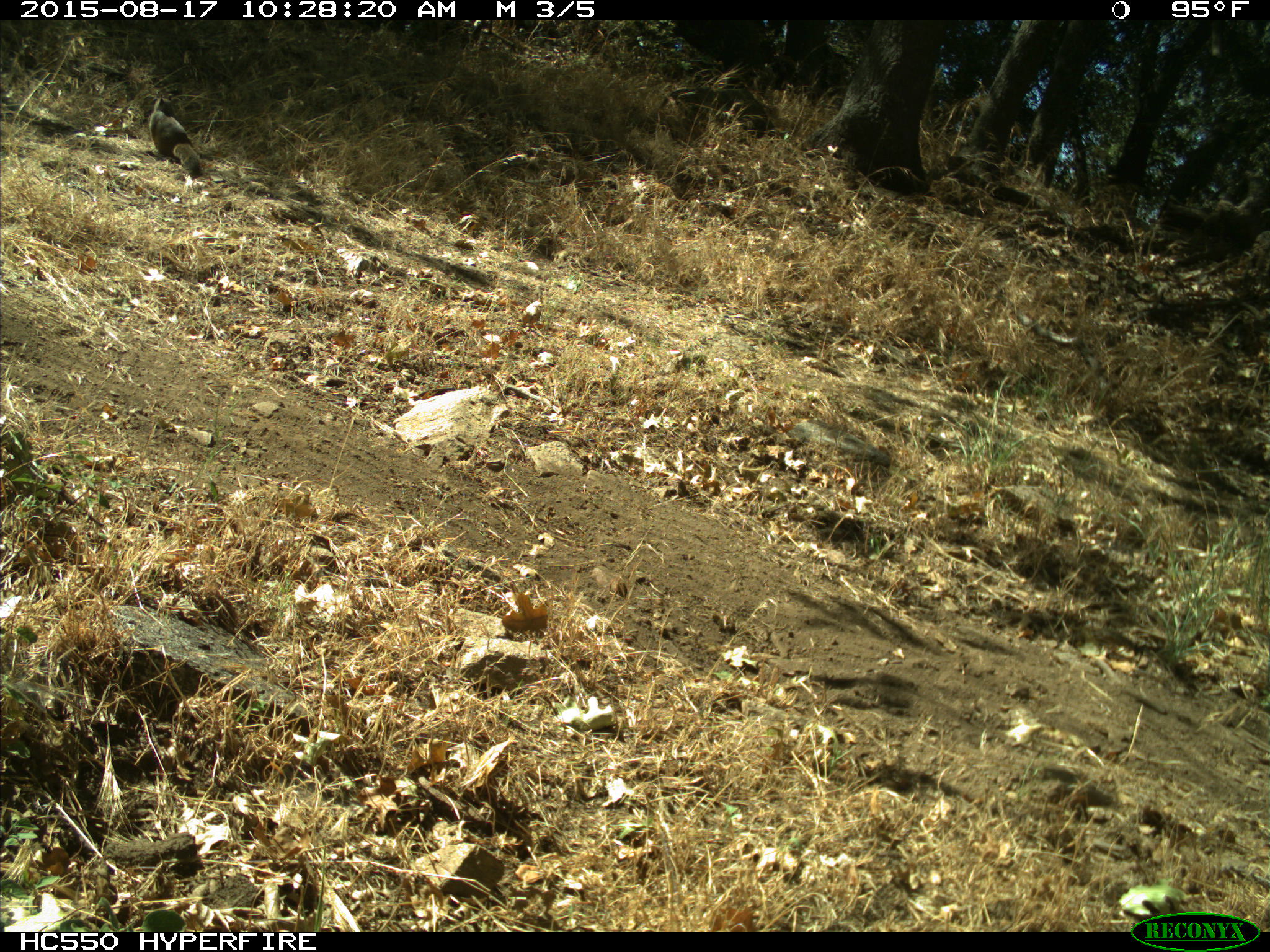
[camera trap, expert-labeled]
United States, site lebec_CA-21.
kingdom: Animalia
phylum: Chordata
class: Mammalia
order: Rodentia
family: Sciuridae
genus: Otospermophilus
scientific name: Otospermophilus beecheyi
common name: california ground squirrel